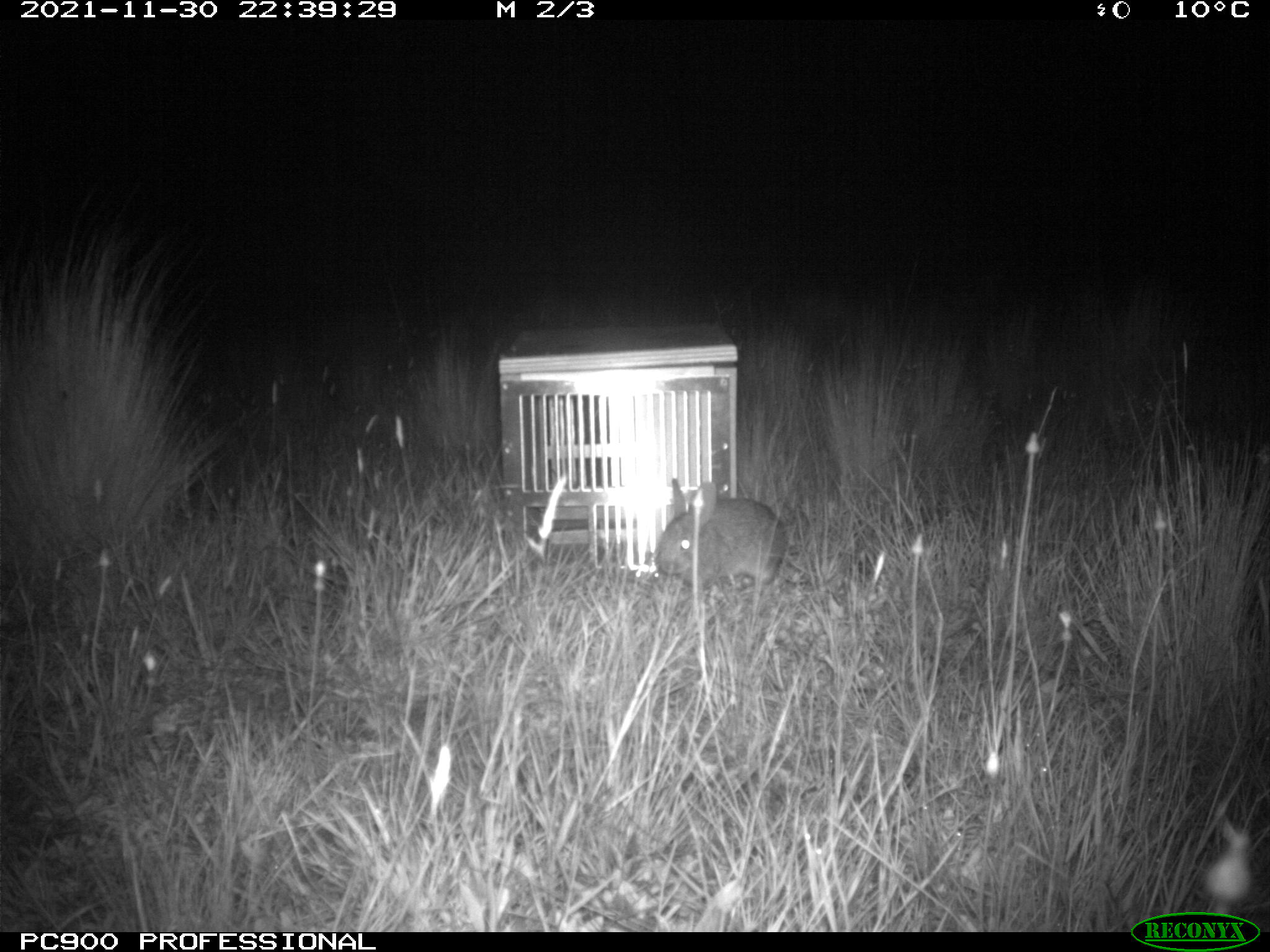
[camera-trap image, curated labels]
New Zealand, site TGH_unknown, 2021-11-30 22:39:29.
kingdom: Animalia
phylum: Chordata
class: Mammalia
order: Lagomorpha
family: Leporidae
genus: Oryctolagus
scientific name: Oryctolagus cuniculus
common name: european rabbit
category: rabbit